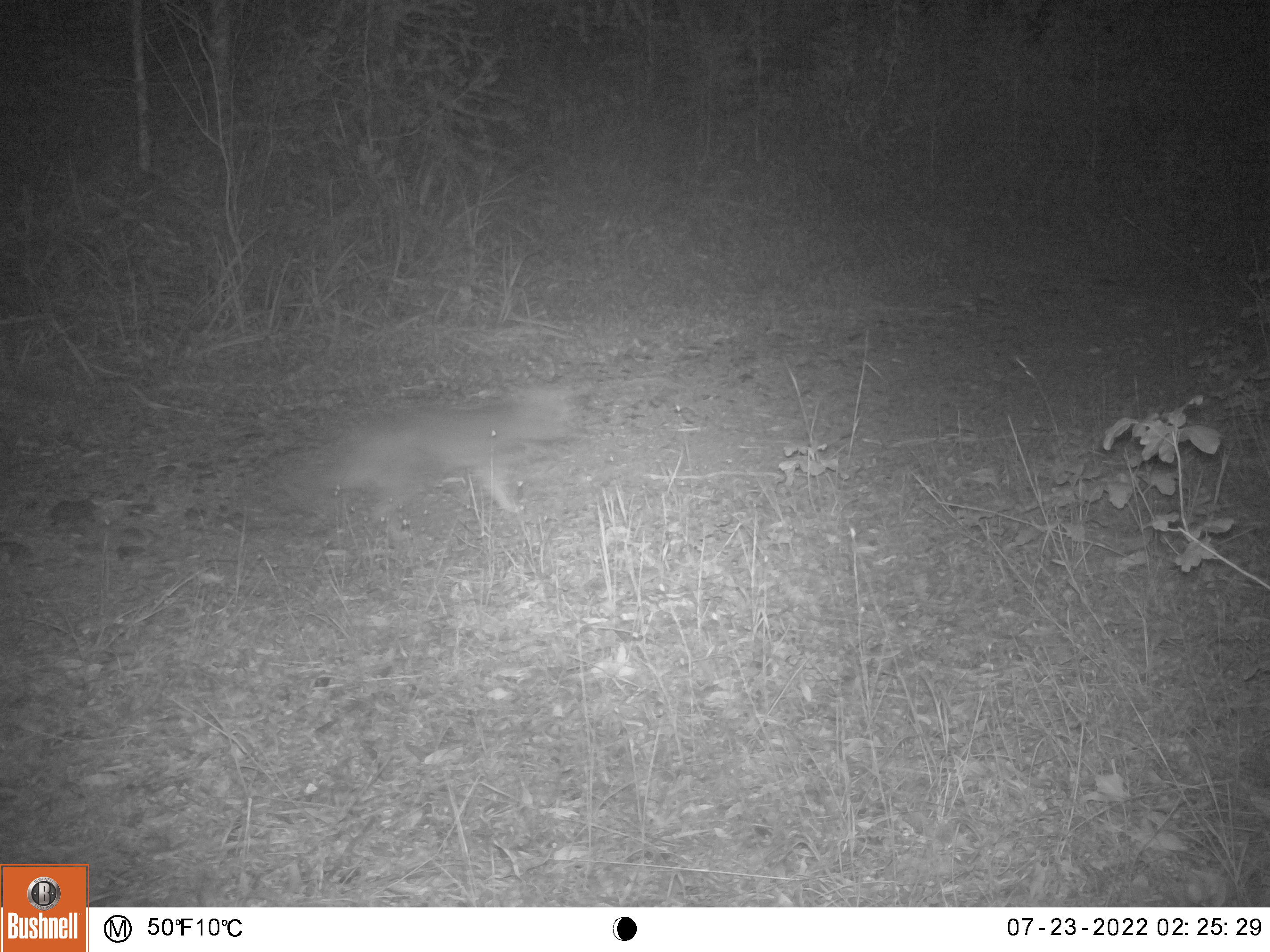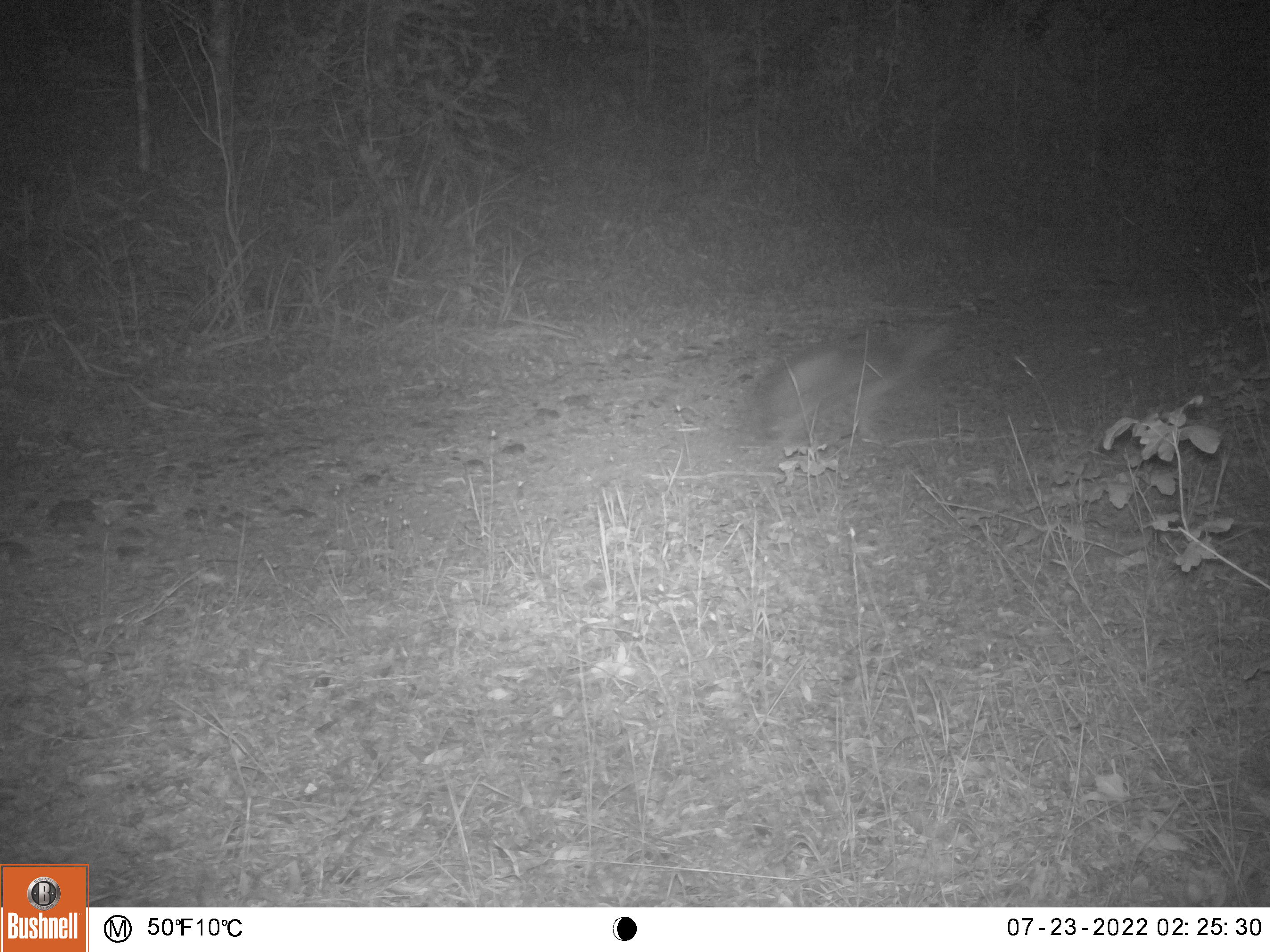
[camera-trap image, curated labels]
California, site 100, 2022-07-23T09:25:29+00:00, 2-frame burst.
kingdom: Animalia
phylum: Chordata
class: Mammalia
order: Carnivora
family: Canidae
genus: Urocyon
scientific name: Urocyon cinereoargenteus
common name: gray fox